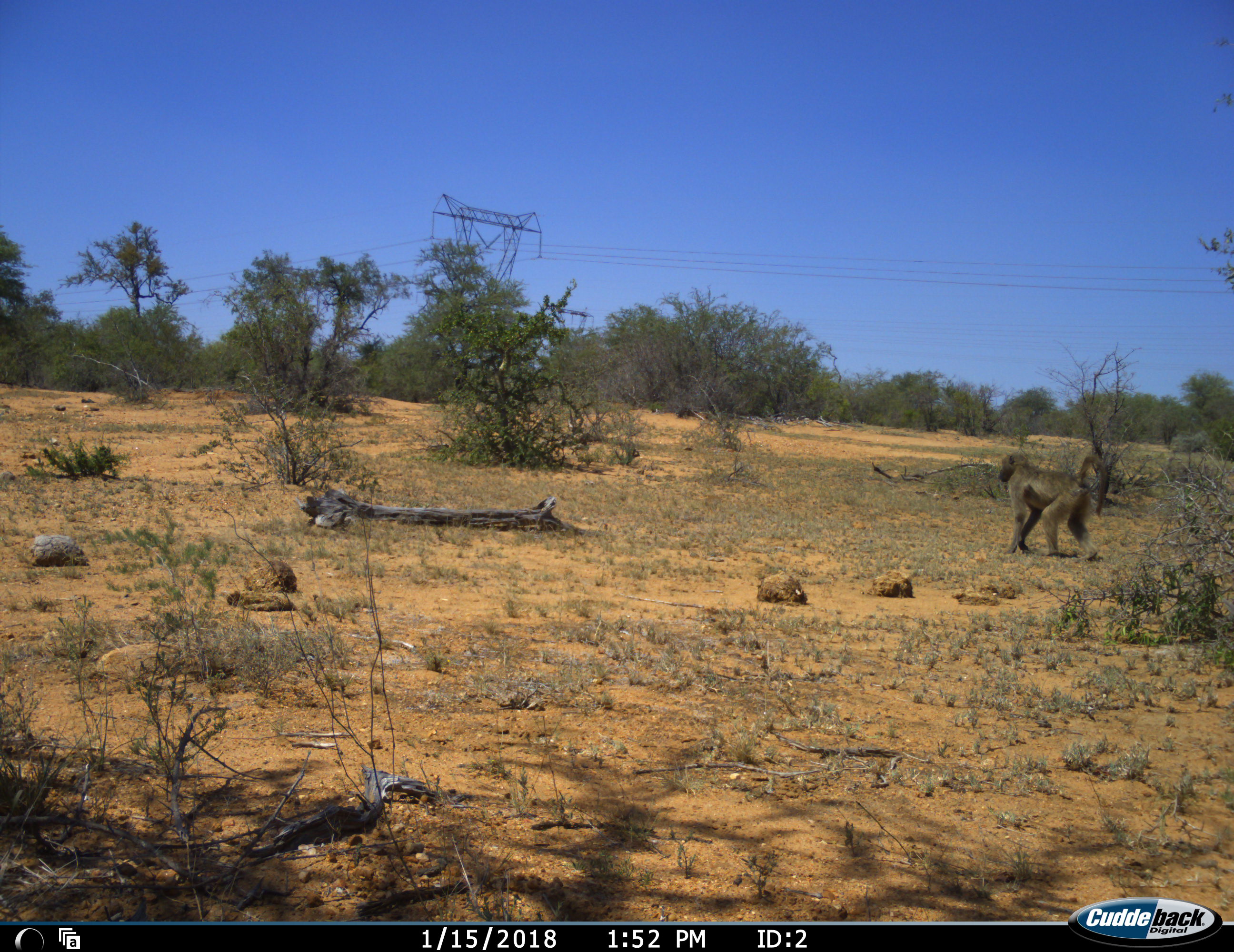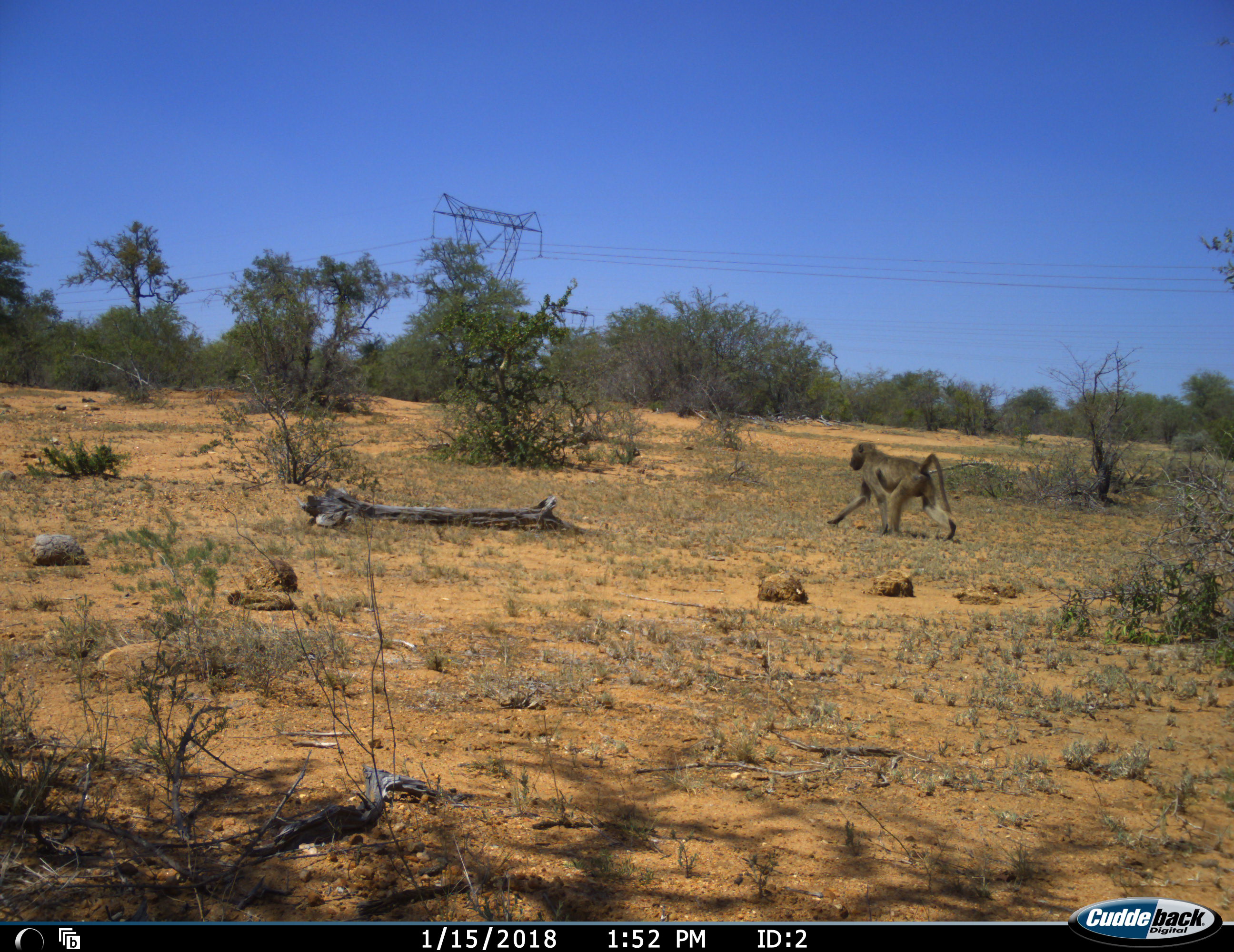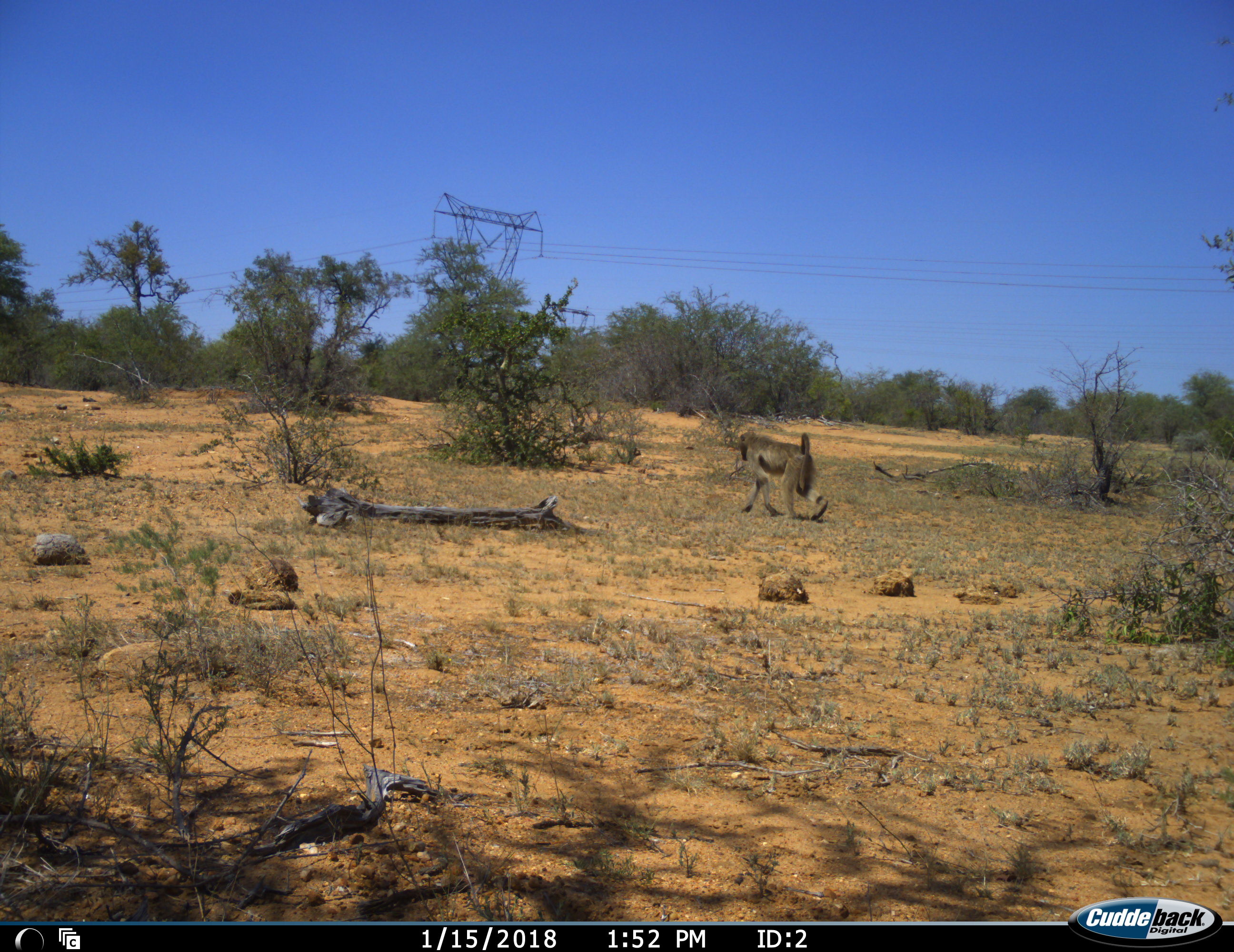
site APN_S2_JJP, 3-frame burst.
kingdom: Animalia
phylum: Chordata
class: Mammalia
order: Primates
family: Cercopithecidae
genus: Papio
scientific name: Papio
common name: baboon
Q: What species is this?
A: Baboon (Papio).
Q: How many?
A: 1.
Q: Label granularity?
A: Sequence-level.